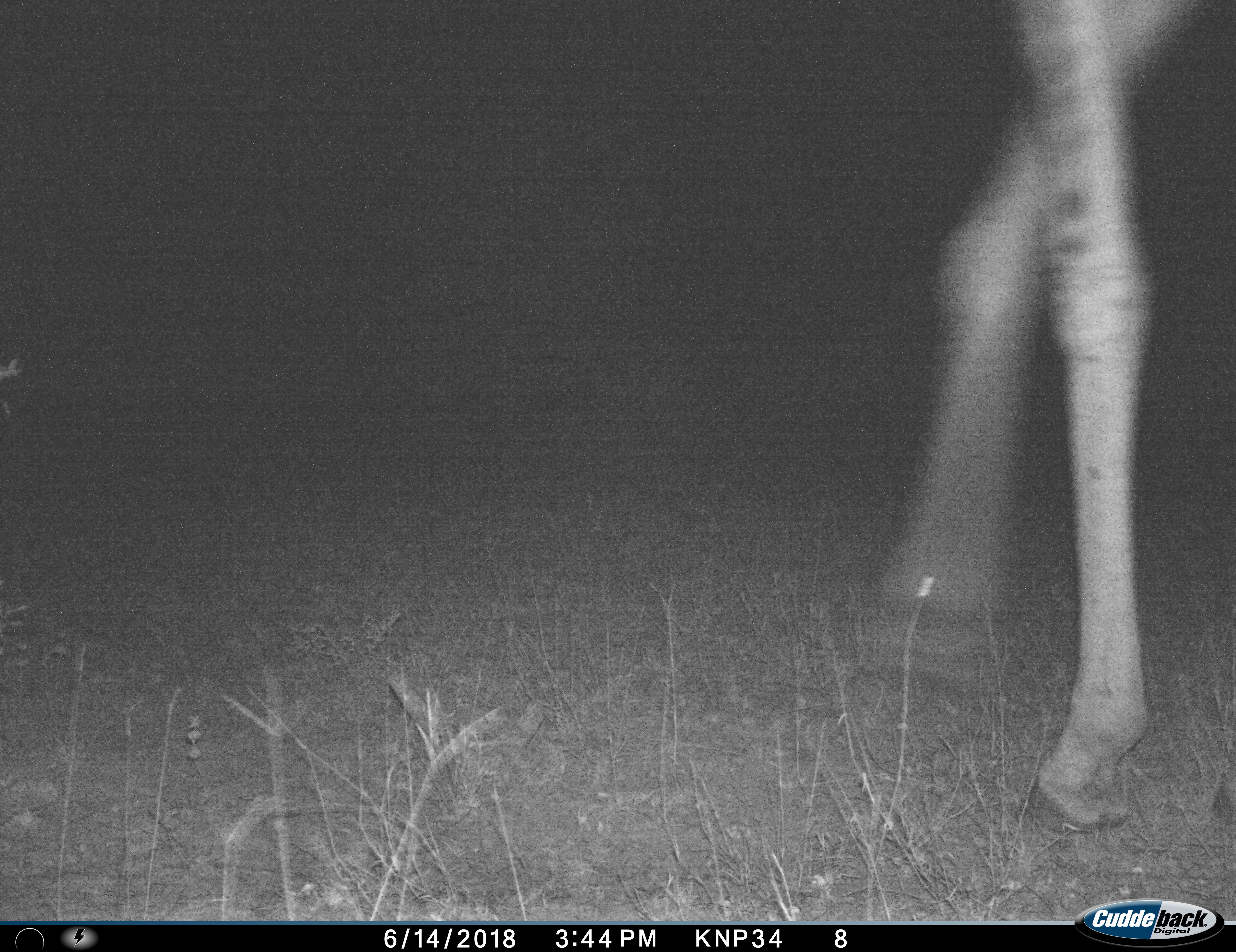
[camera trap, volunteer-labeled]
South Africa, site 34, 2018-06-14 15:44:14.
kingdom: Animalia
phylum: Chordata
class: Mammalia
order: Artiodactyla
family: Giraffidae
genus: Giraffa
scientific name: Giraffa camelopardalis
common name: giraffe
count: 1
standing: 0%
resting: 0%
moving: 100%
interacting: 0%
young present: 0%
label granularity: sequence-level